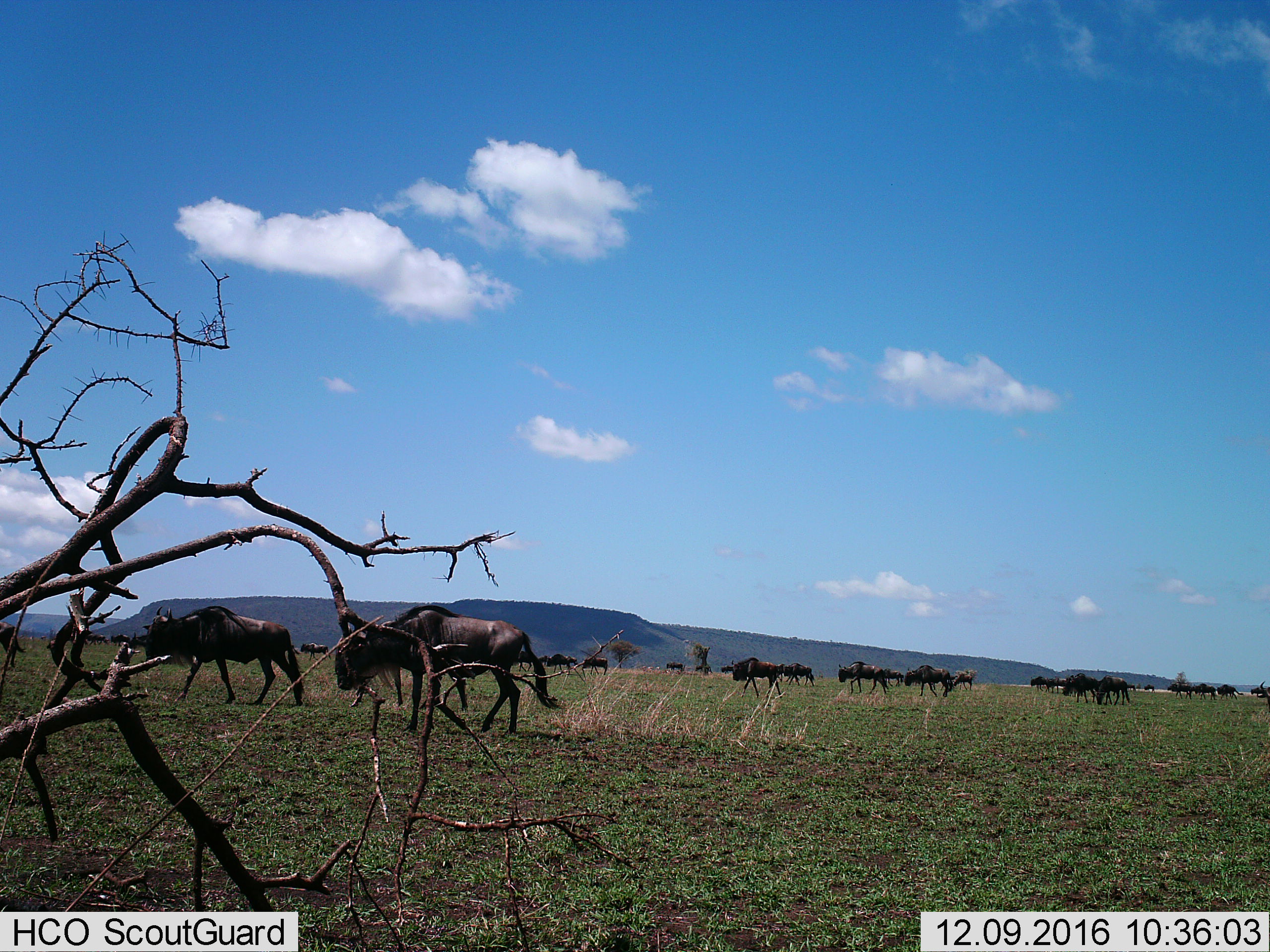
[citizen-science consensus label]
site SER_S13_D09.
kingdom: Animalia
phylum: Chordata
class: Mammalia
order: Artiodactyla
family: Bovidae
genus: Connochaetes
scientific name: Connochaetes taurinus taurinus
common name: blue wildebeest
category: wildebeestblue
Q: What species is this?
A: Wildebeestblue (blue wildebeest) (Connochaetes taurinus taurinus).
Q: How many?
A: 11-50.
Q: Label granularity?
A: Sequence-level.